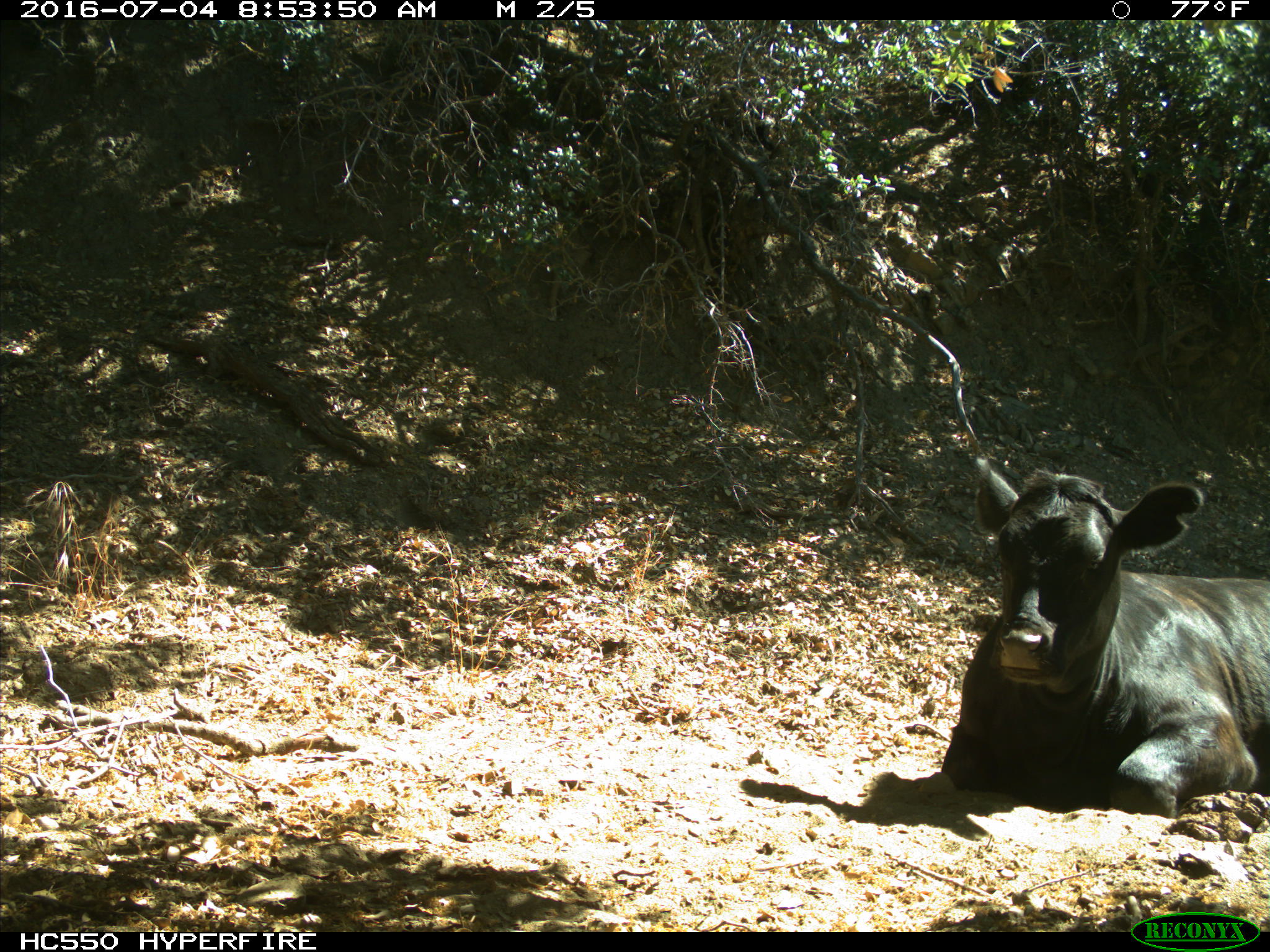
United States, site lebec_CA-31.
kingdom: Animalia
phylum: Chordata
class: Mammalia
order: Artiodactyla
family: Bovidae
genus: Bos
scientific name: Bos taurus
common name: domestic cow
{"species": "Bos taurus (domestic cow)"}